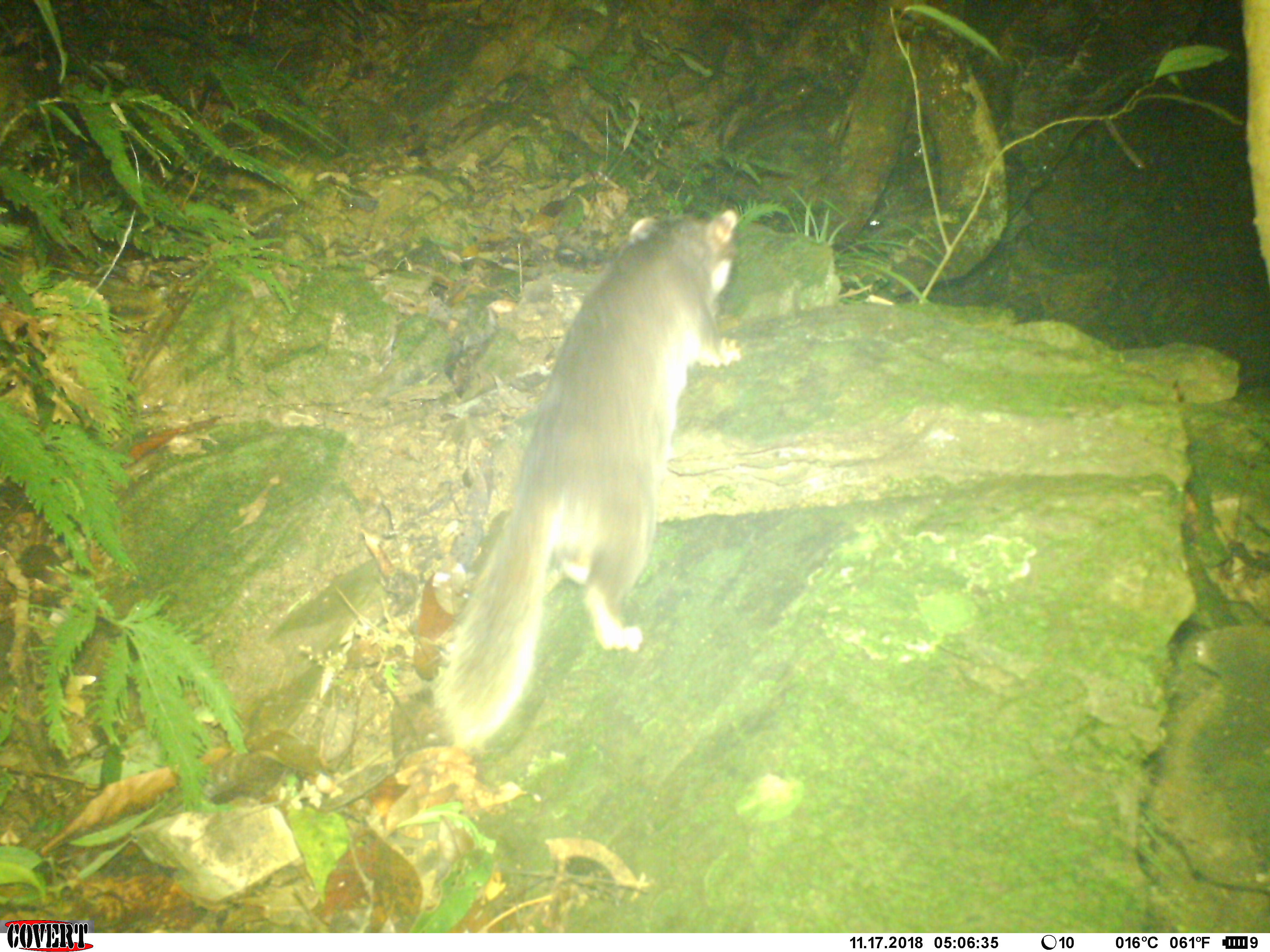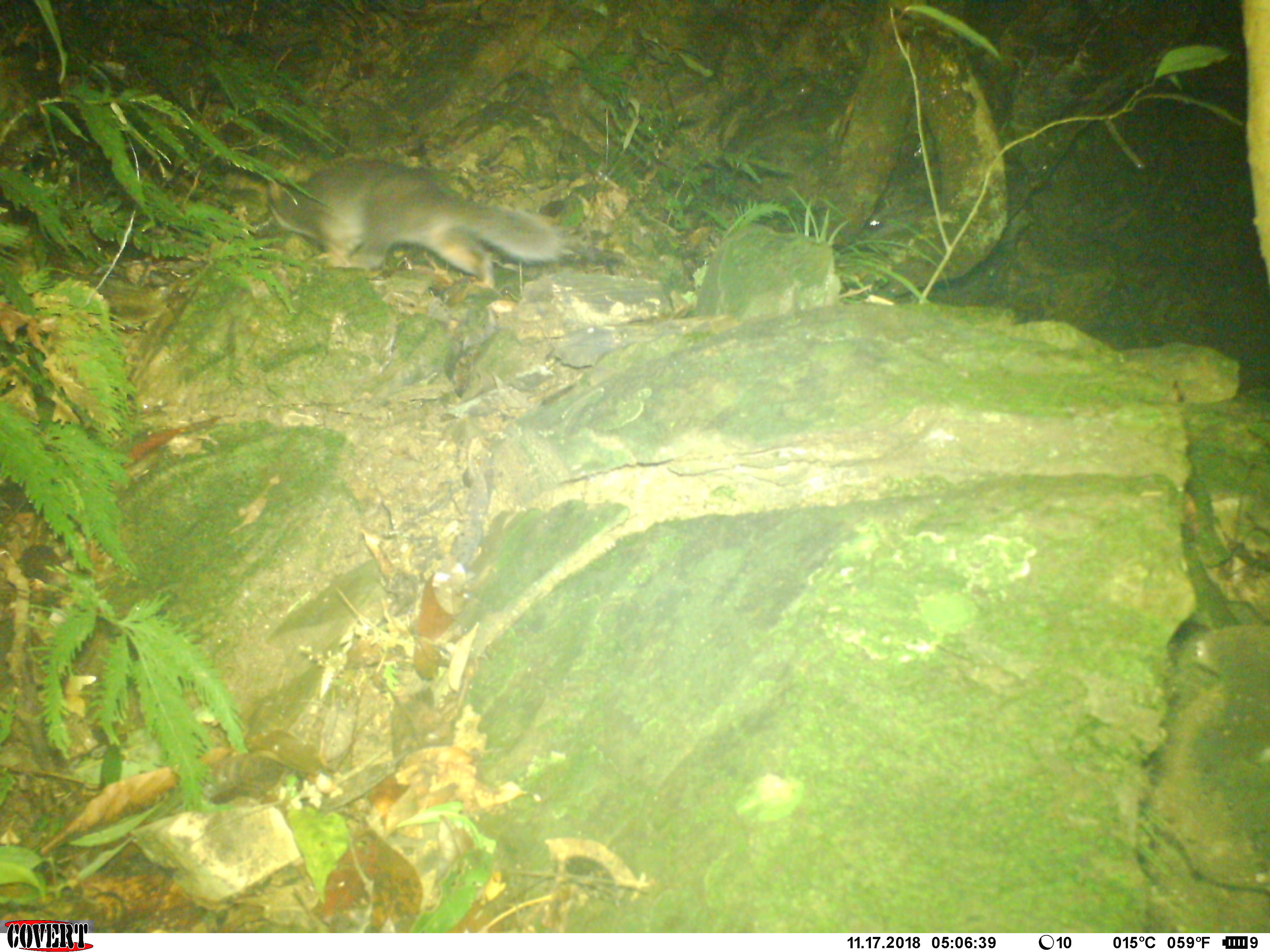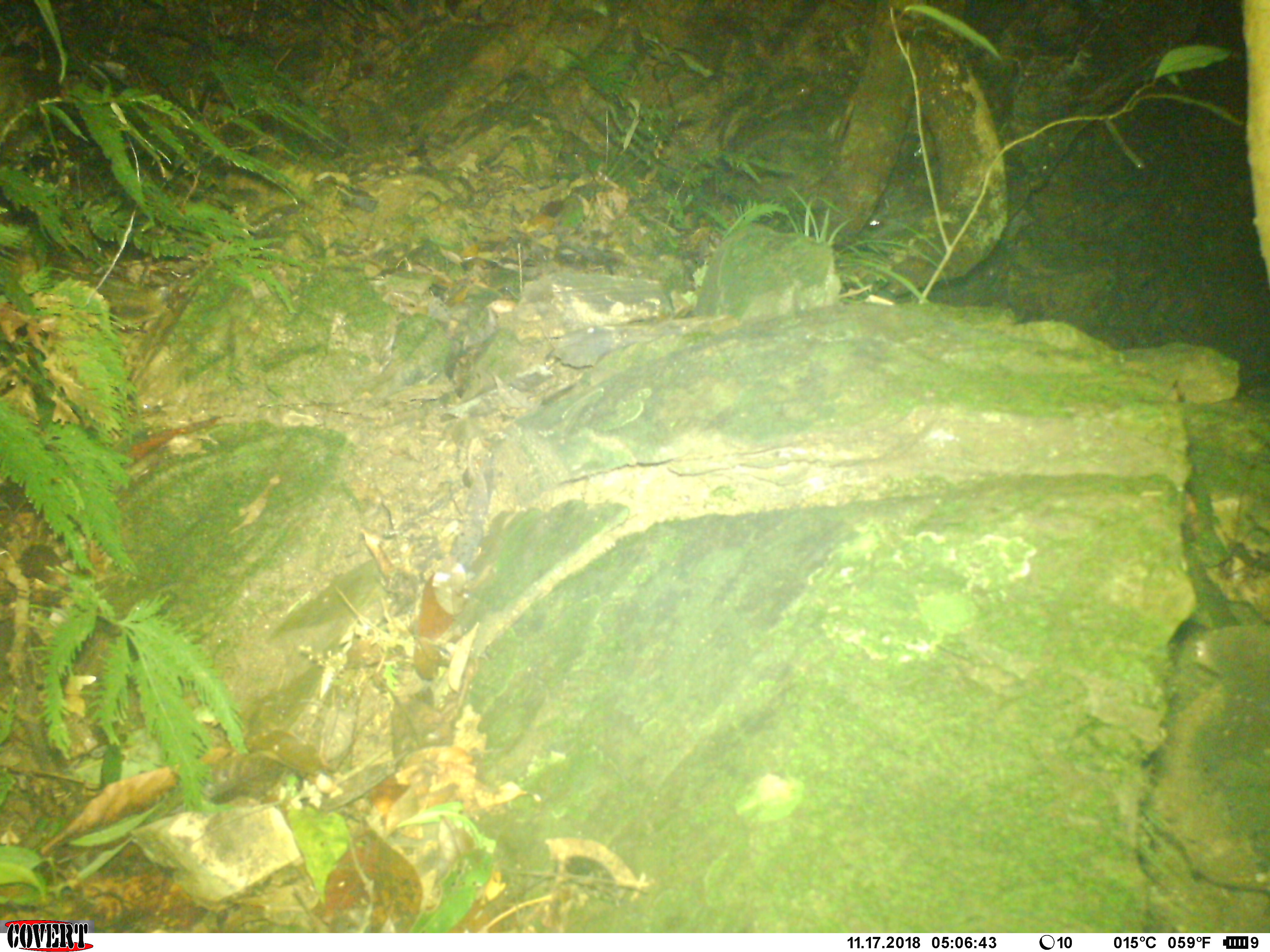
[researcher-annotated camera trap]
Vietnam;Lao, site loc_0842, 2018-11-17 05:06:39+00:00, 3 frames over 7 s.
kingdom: Animalia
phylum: Chordata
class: Mammalia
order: Carnivora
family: Mustelidae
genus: Melogale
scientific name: Melogale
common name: ferret badger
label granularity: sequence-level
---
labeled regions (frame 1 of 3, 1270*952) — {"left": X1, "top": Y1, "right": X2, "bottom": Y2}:
ferret badger: {"left": 429, "top": 207, "right": 741, "bottom": 750}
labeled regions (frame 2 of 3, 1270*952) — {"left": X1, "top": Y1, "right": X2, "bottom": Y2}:
ferret badger: {"left": 267, "top": 162, "right": 564, "bottom": 290}